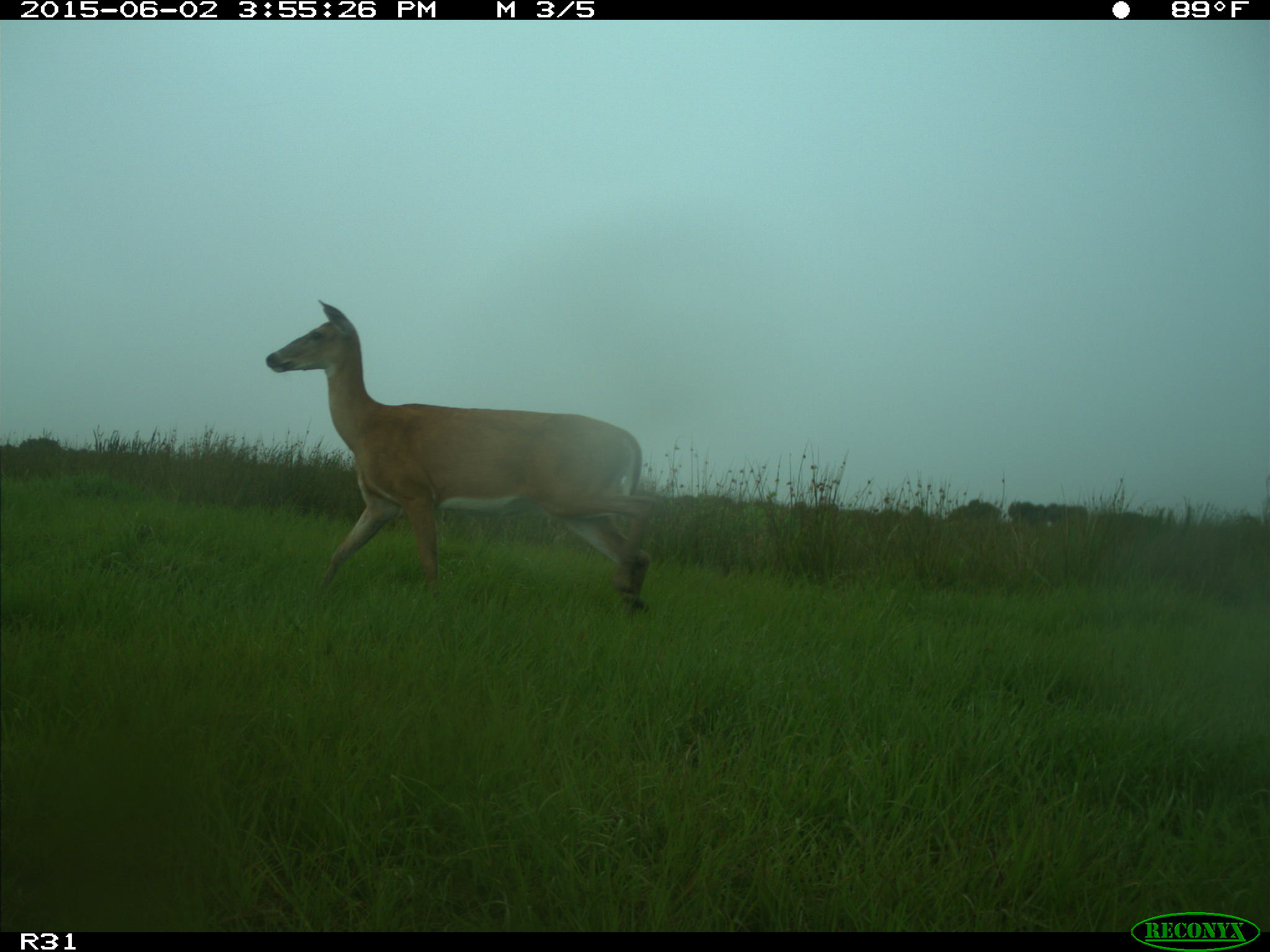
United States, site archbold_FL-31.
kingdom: Animalia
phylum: Chordata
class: Mammalia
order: Artiodactyla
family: Cervidae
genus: Odocoileus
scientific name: Odocoileus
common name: deer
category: unidentified deer